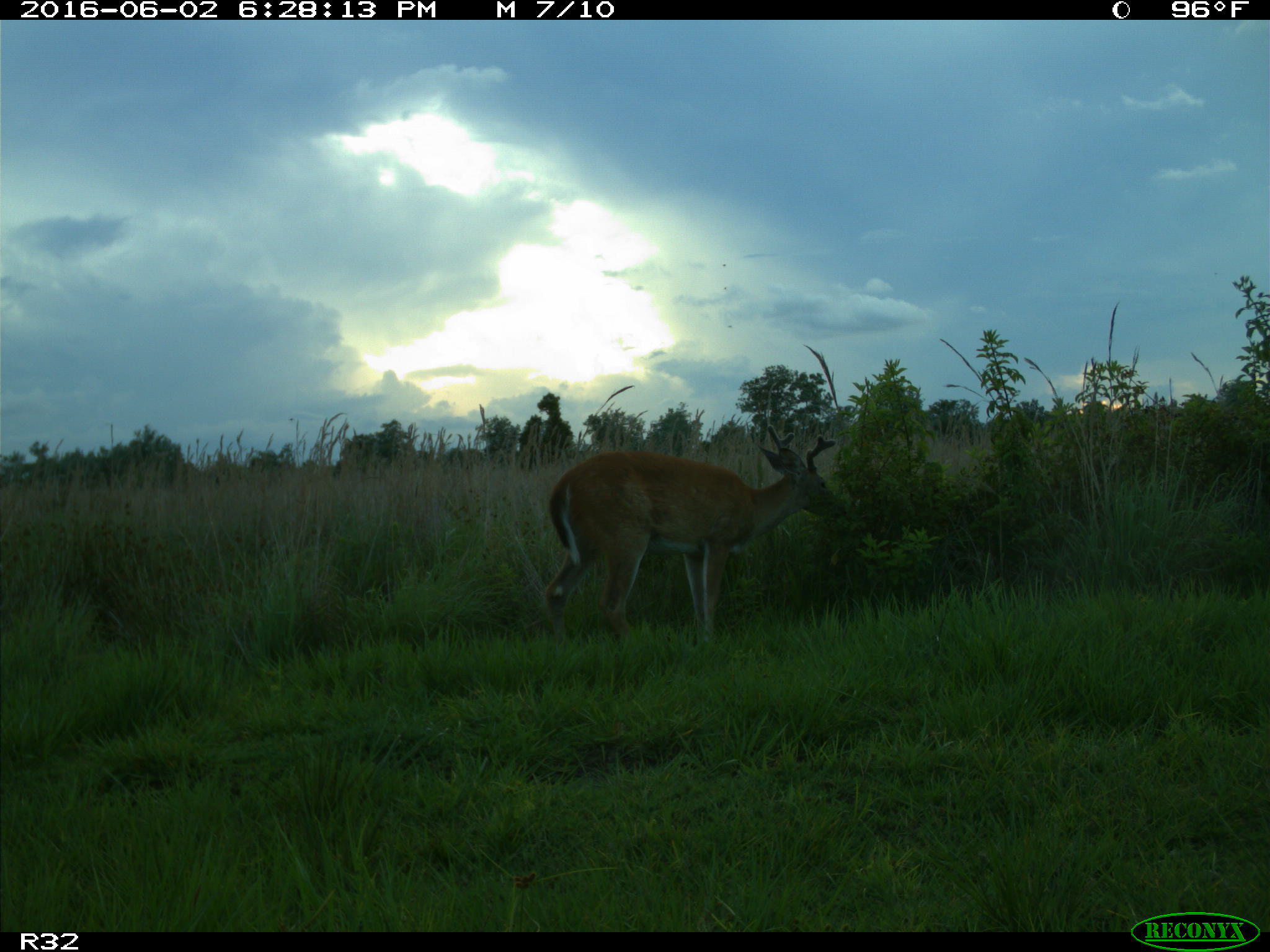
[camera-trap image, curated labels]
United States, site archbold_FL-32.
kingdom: Animalia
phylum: Chordata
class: Mammalia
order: Artiodactyla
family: Cervidae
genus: Odocoileus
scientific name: Odocoileus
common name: deer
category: unidentified deer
Unidentified deer (deer) (Odocoileus).